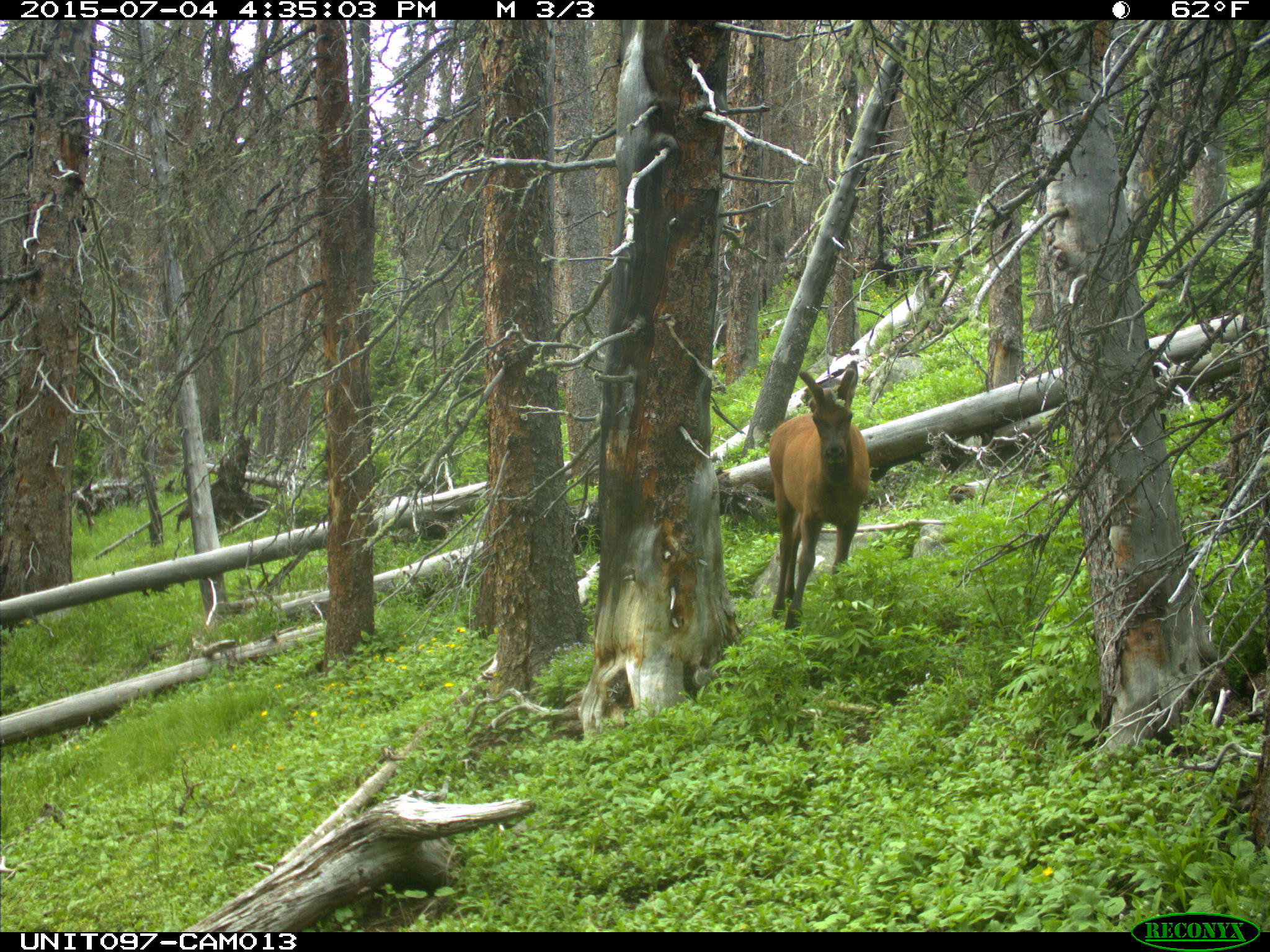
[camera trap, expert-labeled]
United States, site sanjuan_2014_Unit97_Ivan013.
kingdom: Animalia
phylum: Chordata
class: Mammalia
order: Artiodactyla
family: Cervidae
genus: Cervus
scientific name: Cervus elaphus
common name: red deer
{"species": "Cervus elaphus (red deer)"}